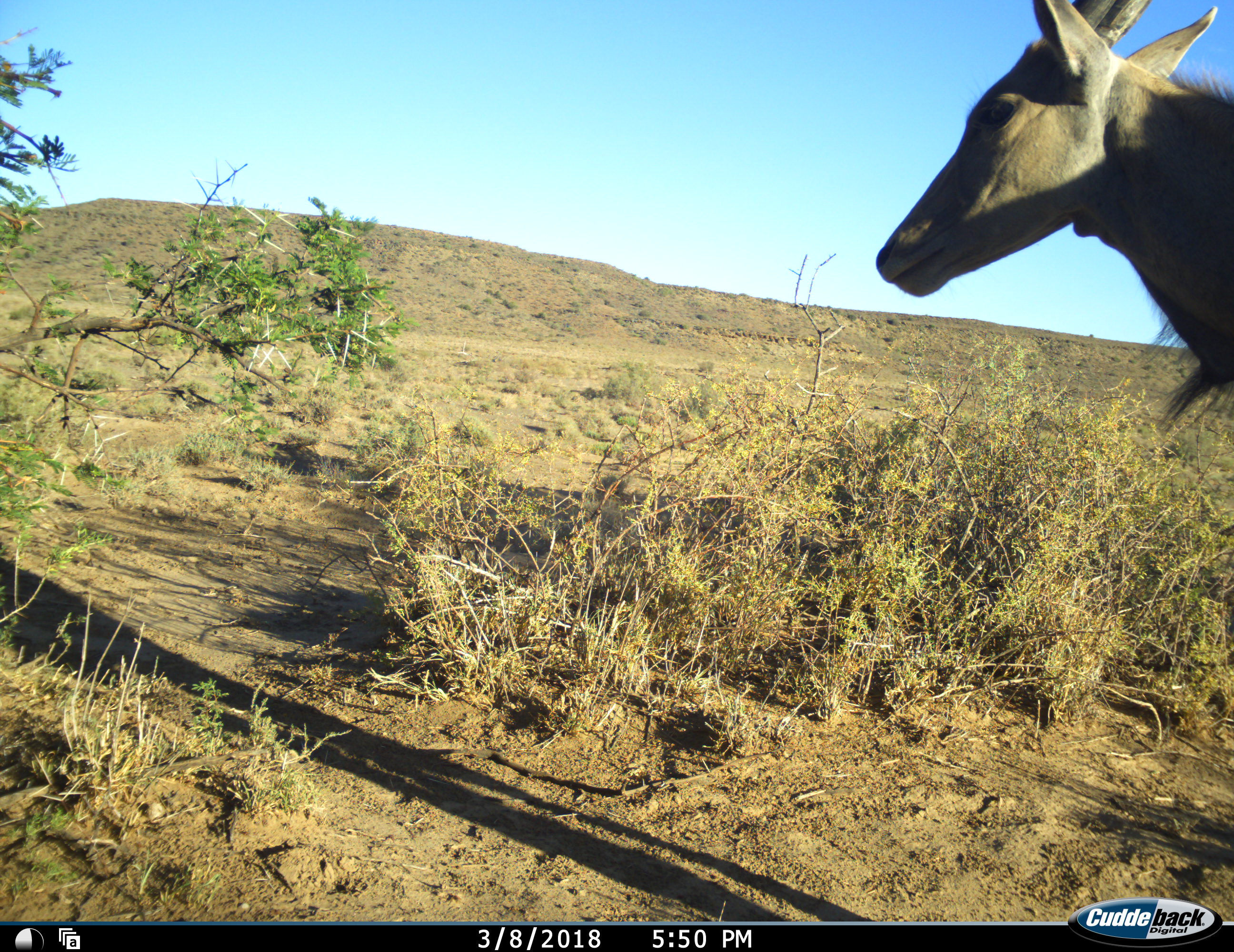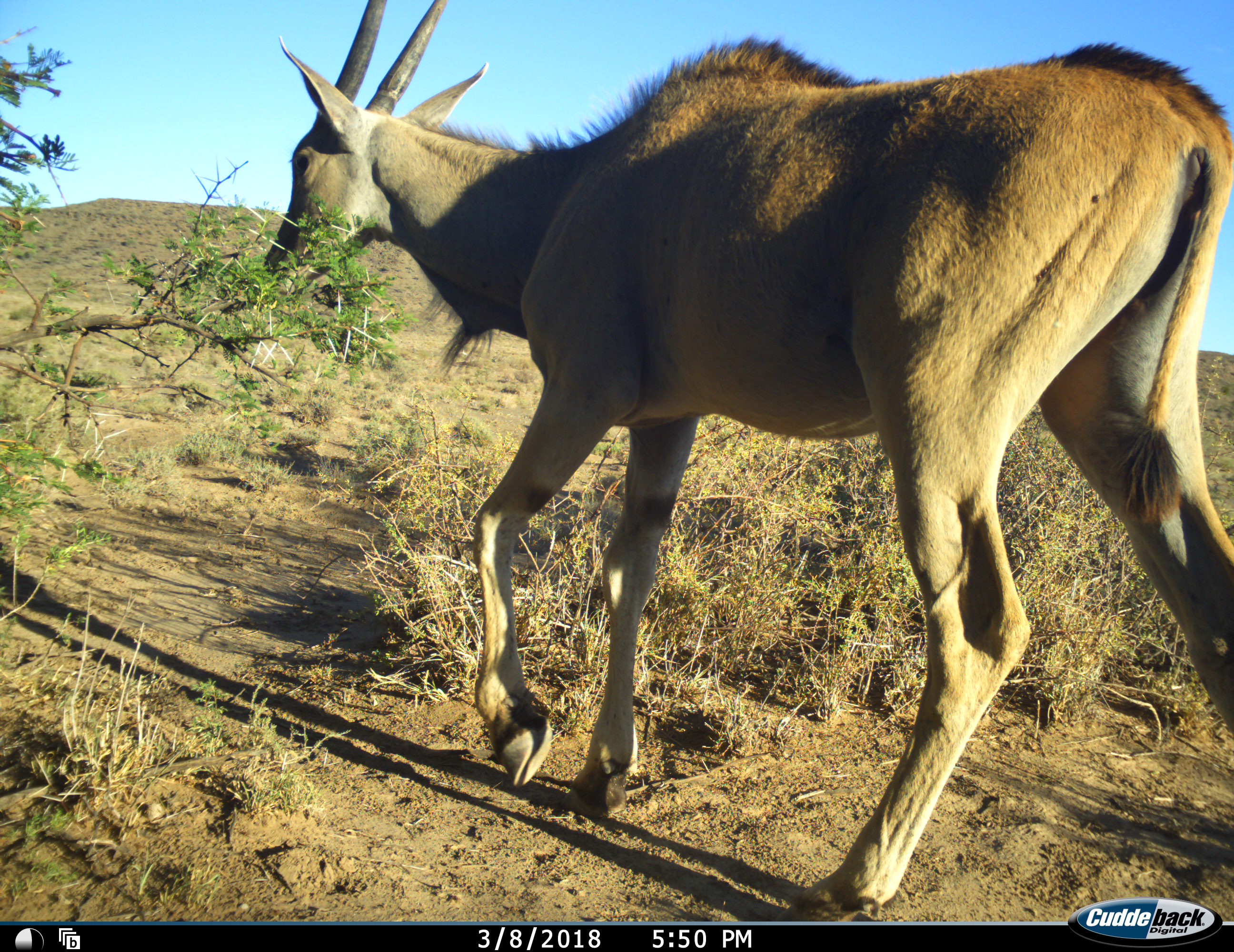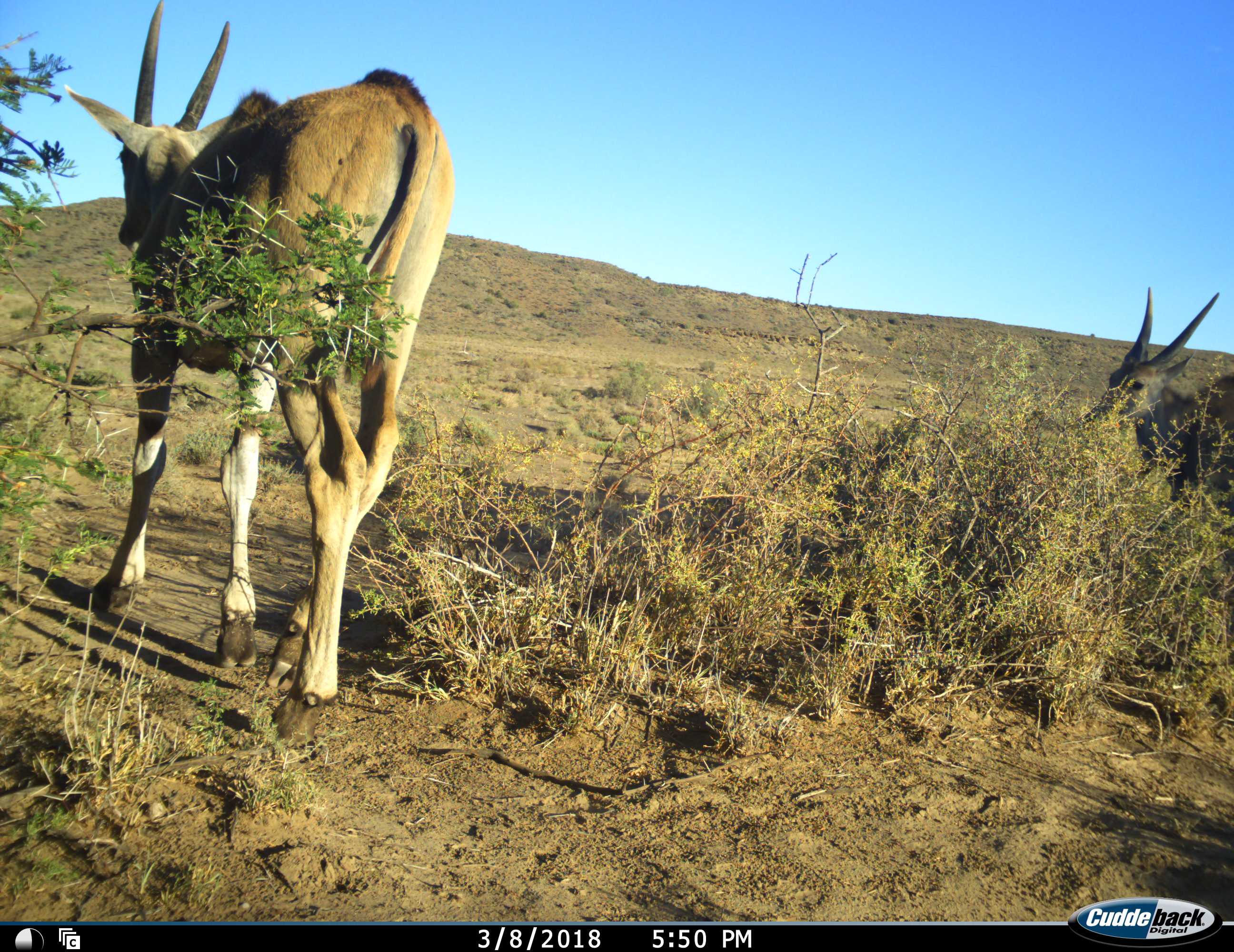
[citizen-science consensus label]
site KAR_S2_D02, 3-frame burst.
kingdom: Animalia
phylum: Chordata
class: Mammalia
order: Artiodactyla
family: Bovidae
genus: Tragelaphus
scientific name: Tragelaphus oryx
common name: eland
Eland (Tragelaphus oryx), count 2. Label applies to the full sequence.